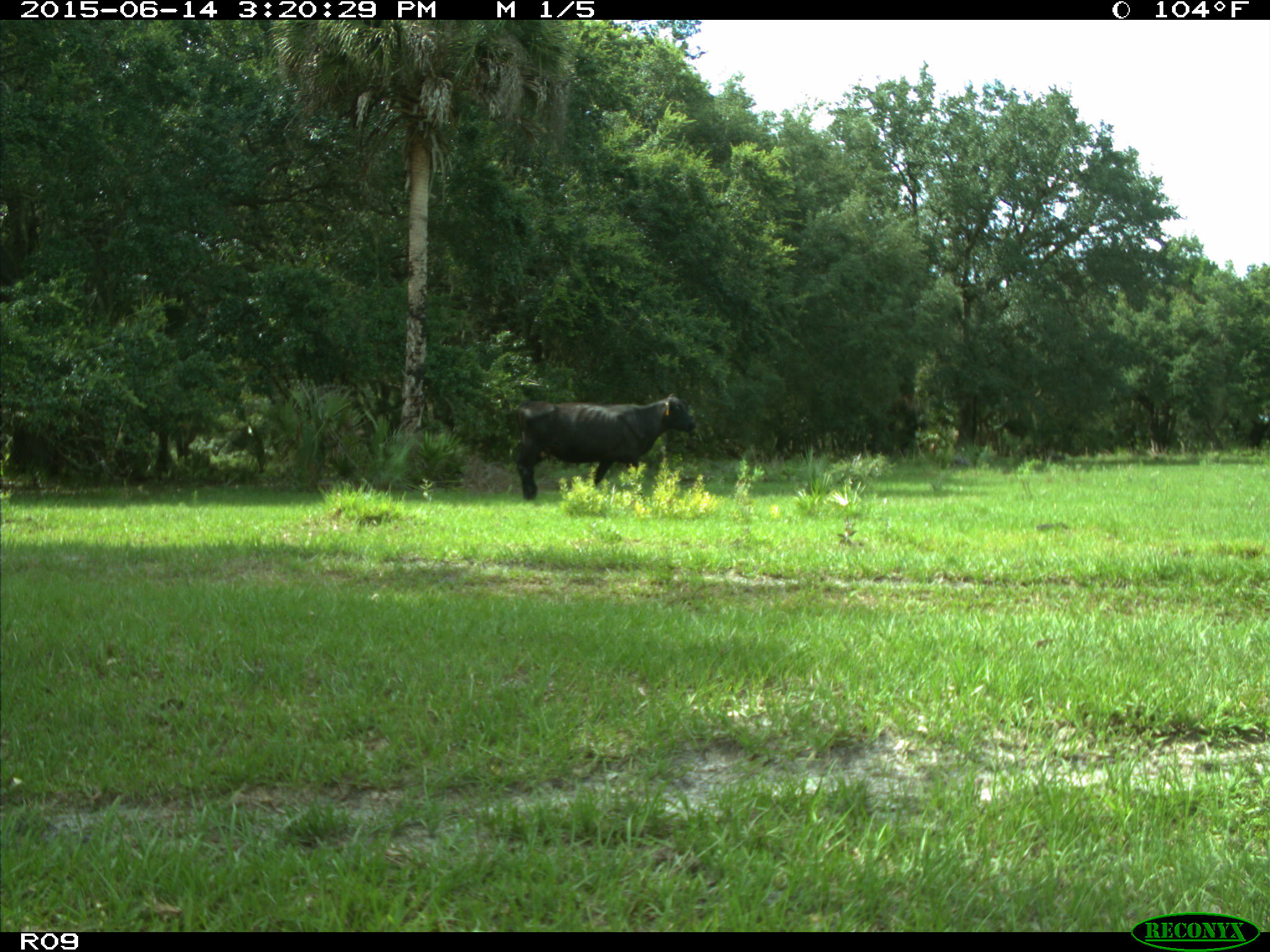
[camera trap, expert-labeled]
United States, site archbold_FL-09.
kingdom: Animalia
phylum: Chordata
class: Mammalia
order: Artiodactyla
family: Bovidae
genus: Bos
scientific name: Bos taurus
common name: domestic cow